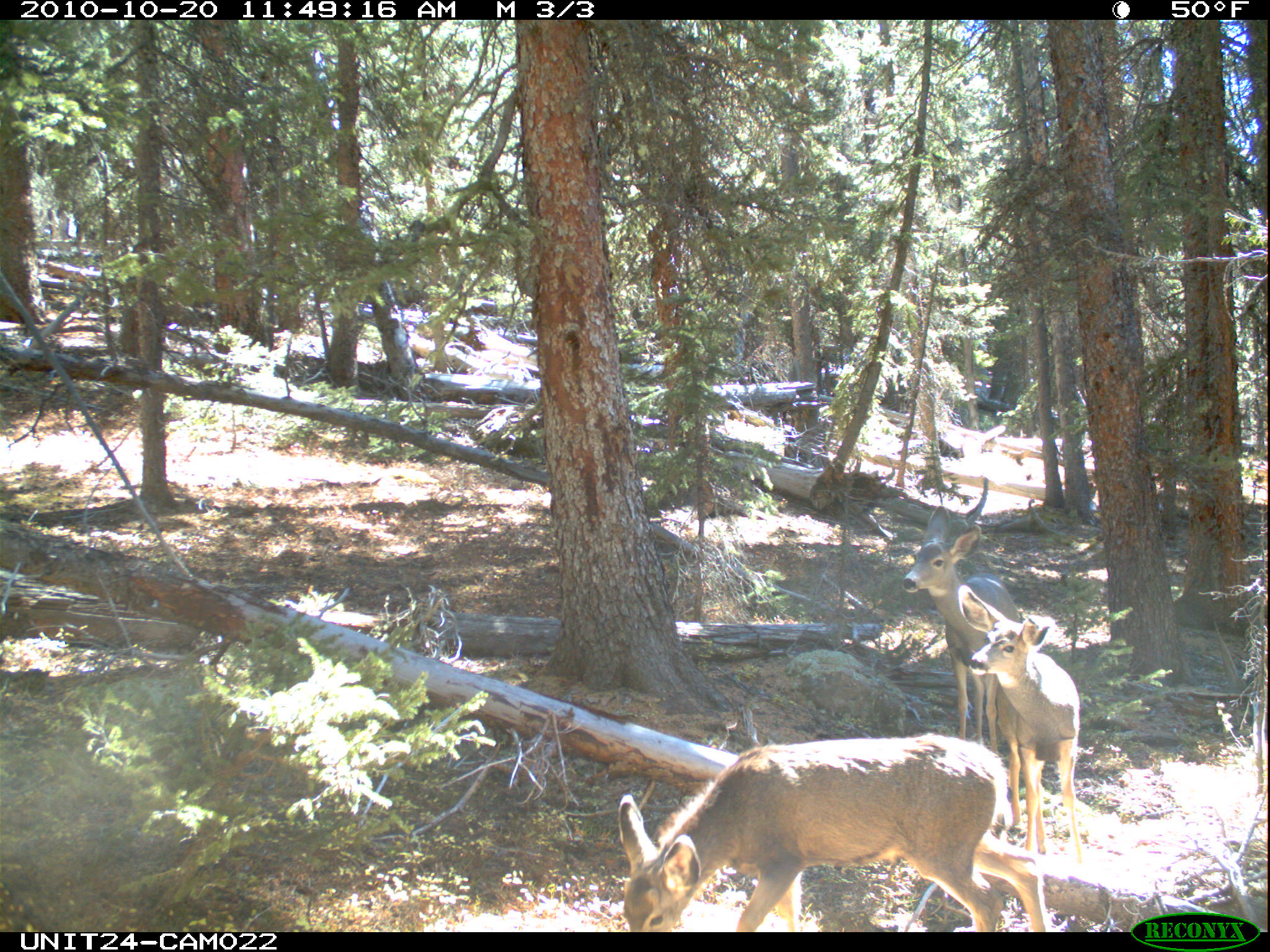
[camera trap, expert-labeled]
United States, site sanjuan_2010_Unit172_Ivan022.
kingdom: Animalia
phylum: Chordata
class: Mammalia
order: Artiodactyla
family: Cervidae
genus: Odocoileus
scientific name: Odocoileus hemionus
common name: mule deer